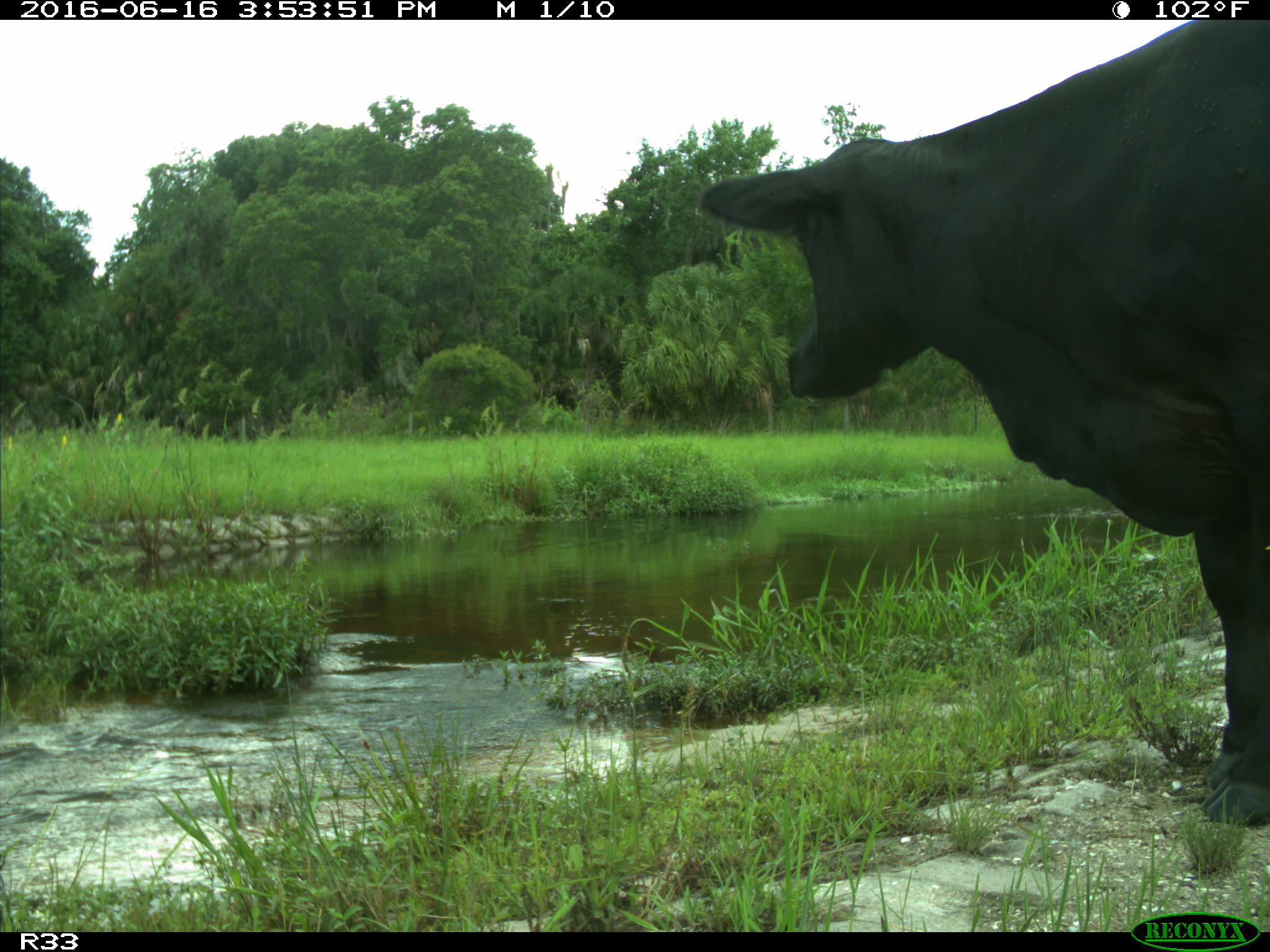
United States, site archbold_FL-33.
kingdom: Animalia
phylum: Chordata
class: Mammalia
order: Artiodactyla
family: Bovidae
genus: Bos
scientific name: Bos taurus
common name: domestic cow